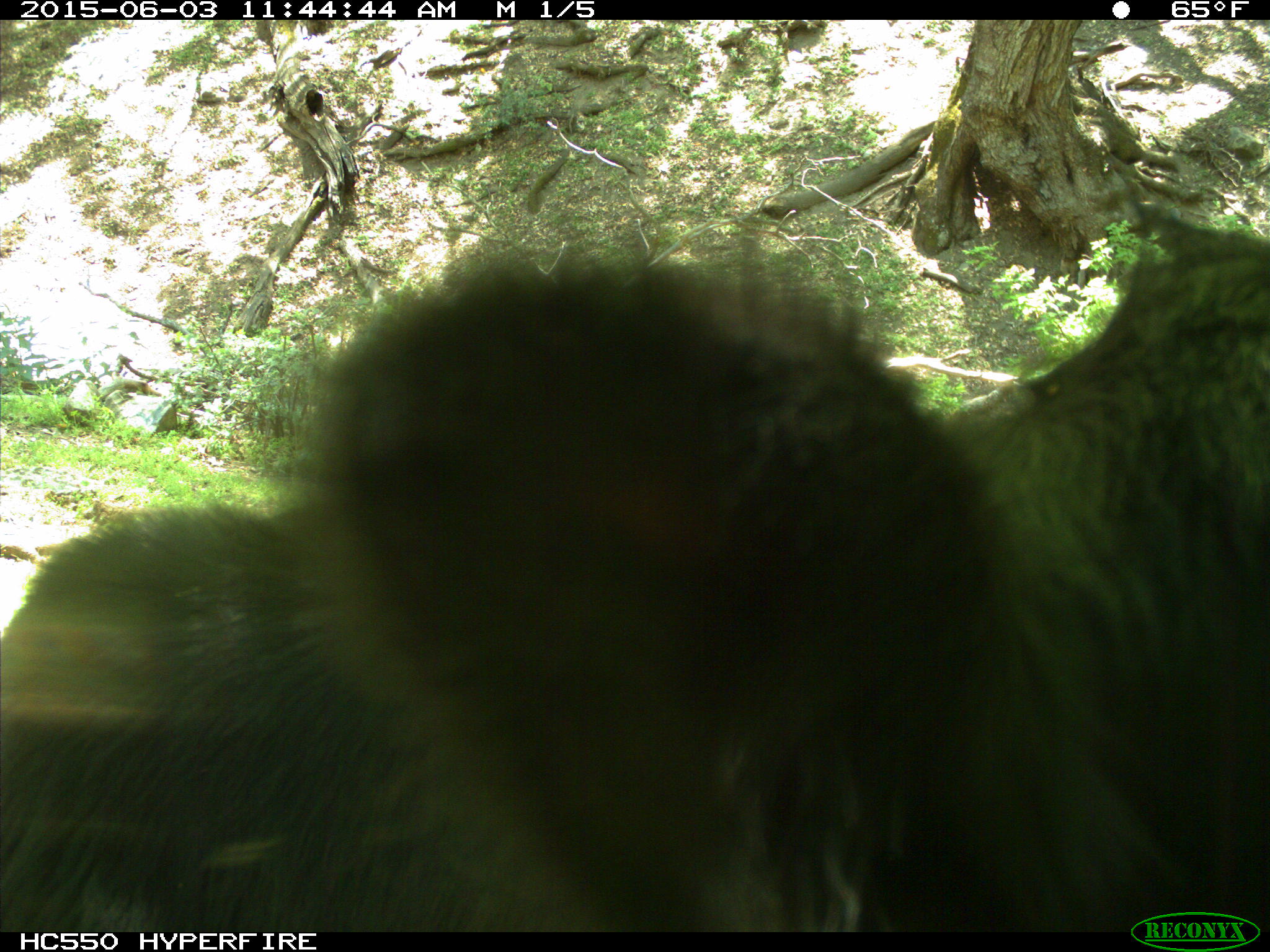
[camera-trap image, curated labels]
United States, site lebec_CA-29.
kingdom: Animalia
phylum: Chordata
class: Mammalia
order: Artiodactyla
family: Bovidae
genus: Bos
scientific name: Bos taurus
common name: domestic cow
Bos taurus (domestic cow).